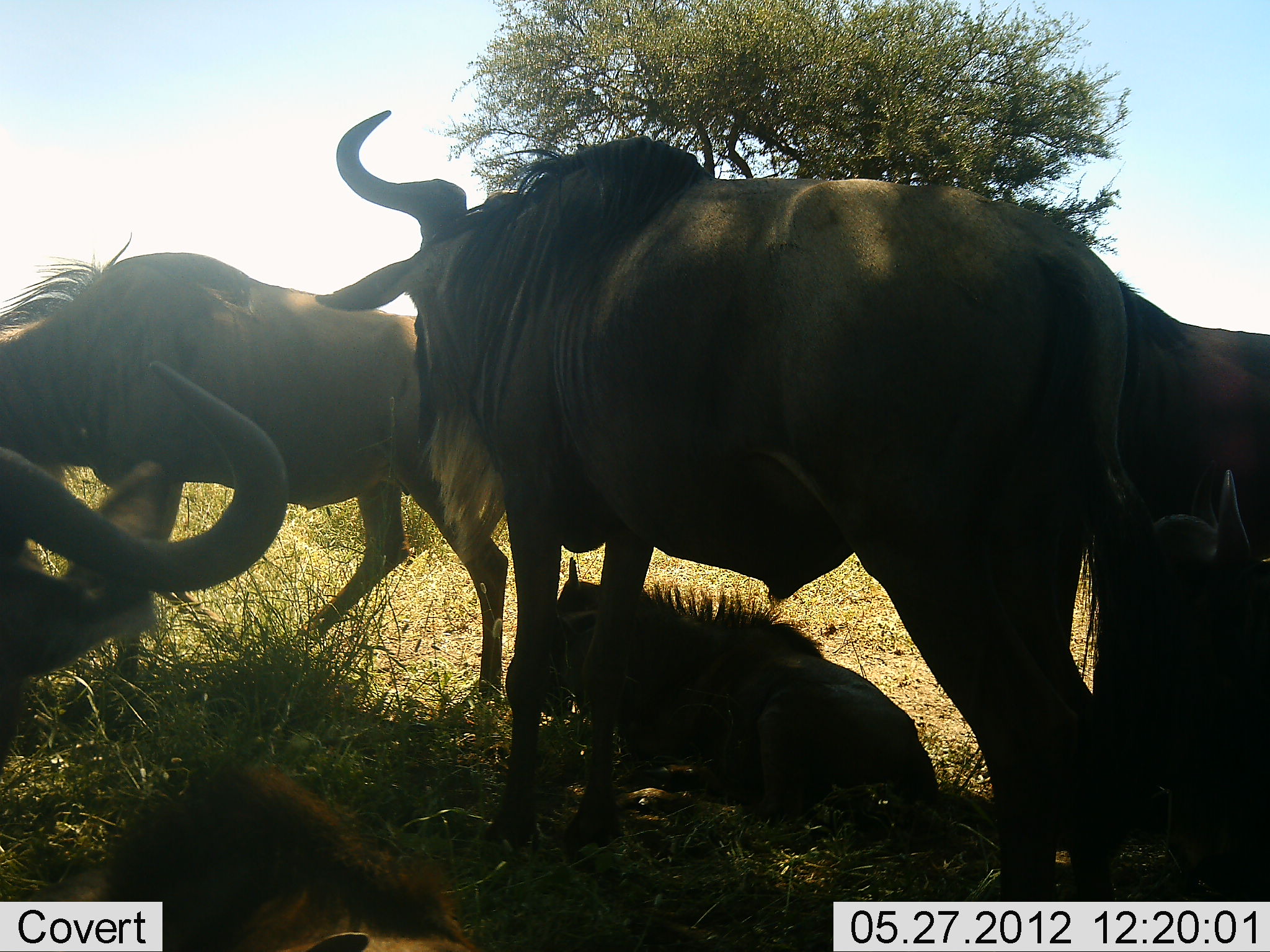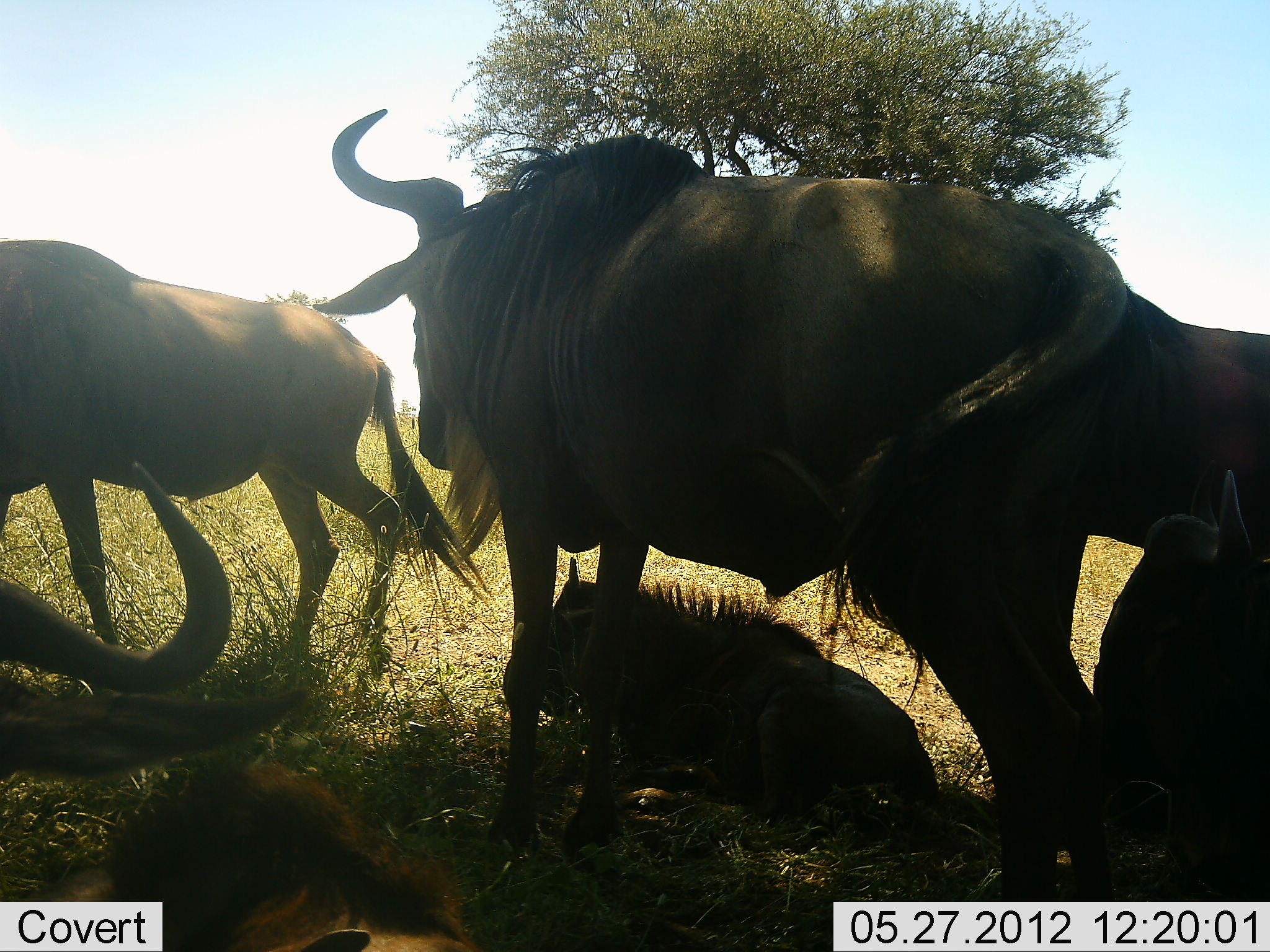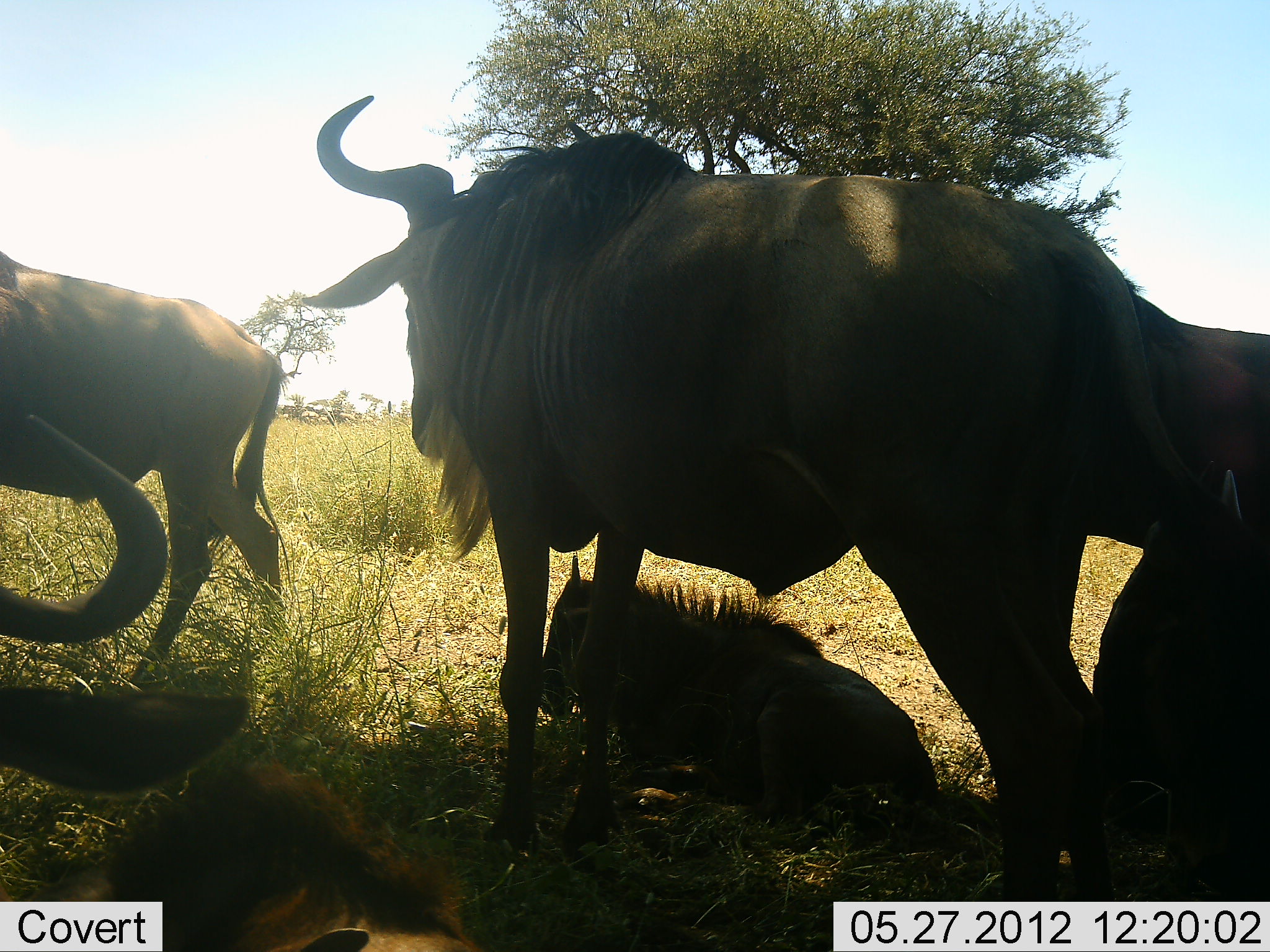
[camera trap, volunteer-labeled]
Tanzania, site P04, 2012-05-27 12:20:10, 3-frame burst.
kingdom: Animalia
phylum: Chordata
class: Mammalia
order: Artiodactyla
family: Bovidae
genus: Connochaetes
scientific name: Connochaetes taurinus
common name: blue wildebeest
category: wildebeest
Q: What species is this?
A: Wildebeest (blue wildebeest) (Connochaetes taurinus).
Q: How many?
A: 6.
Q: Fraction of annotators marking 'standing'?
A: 90%.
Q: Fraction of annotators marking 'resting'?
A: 100%.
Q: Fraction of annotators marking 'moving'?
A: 20%.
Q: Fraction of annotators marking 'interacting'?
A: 10%.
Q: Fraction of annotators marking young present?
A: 70%.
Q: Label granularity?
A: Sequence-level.